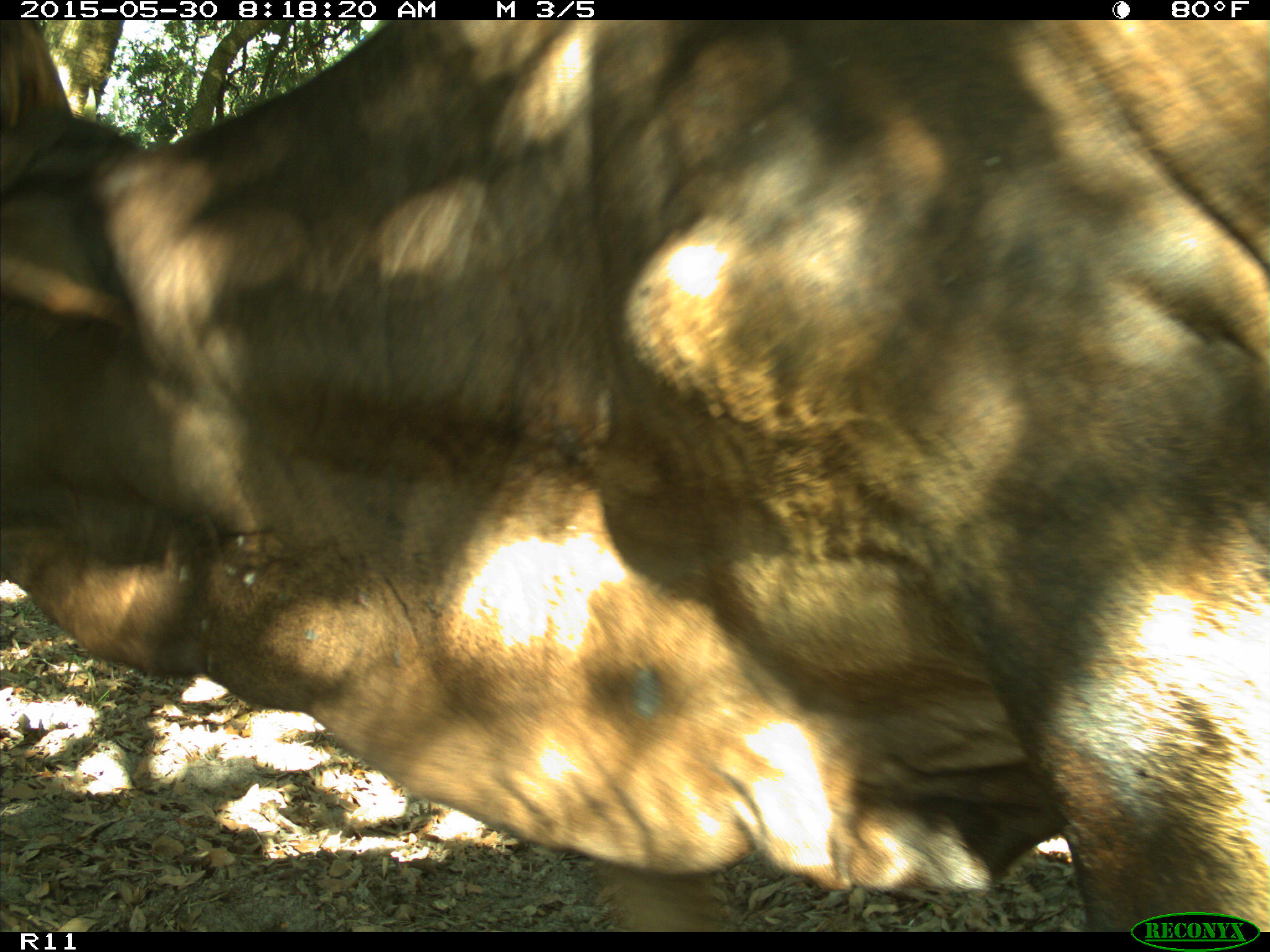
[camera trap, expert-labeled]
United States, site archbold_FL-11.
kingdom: Animalia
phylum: Chordata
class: Mammalia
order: Artiodactyla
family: Bovidae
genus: Bos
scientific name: Bos taurus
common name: domestic cow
Bos taurus (domestic cow).